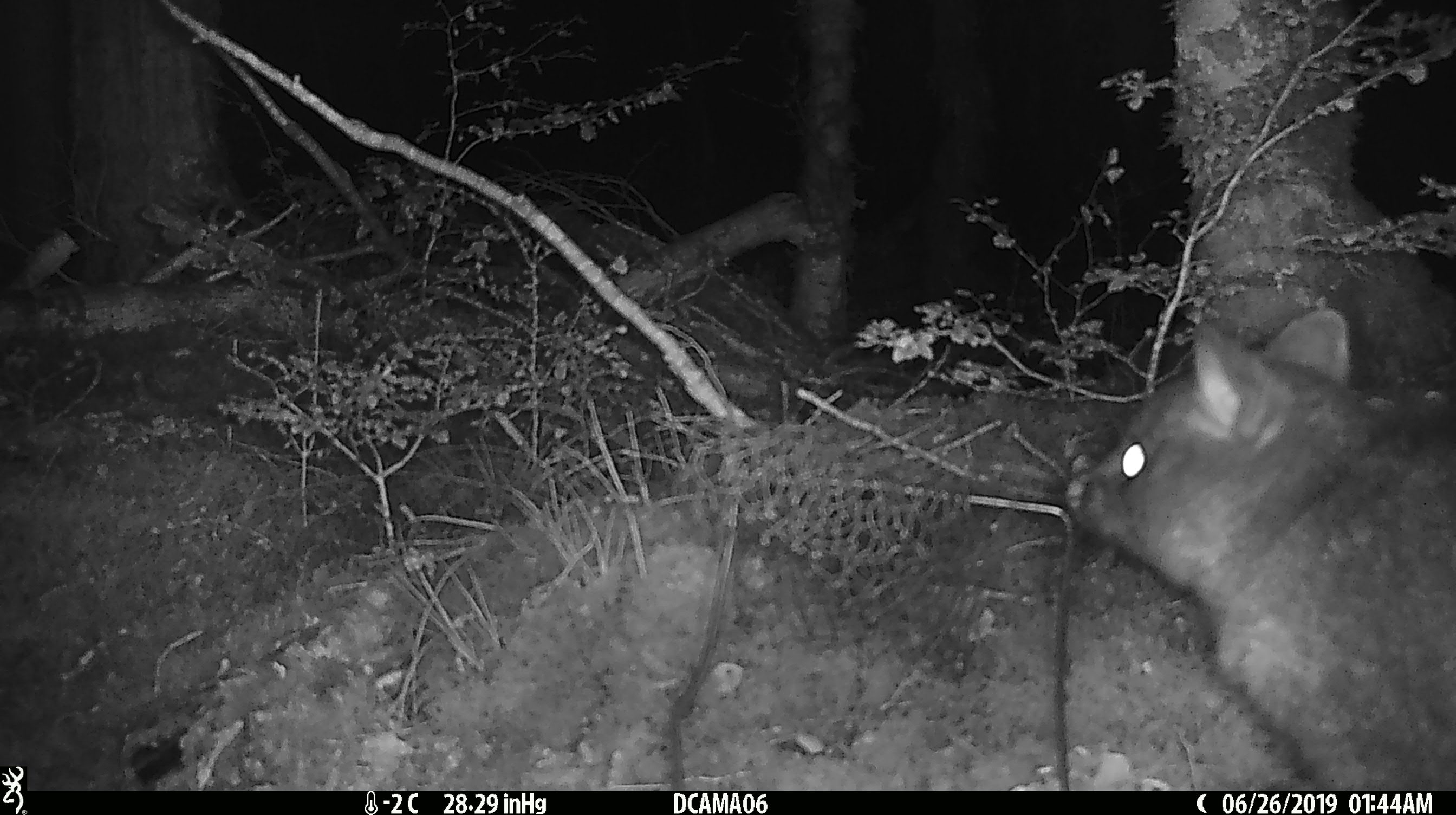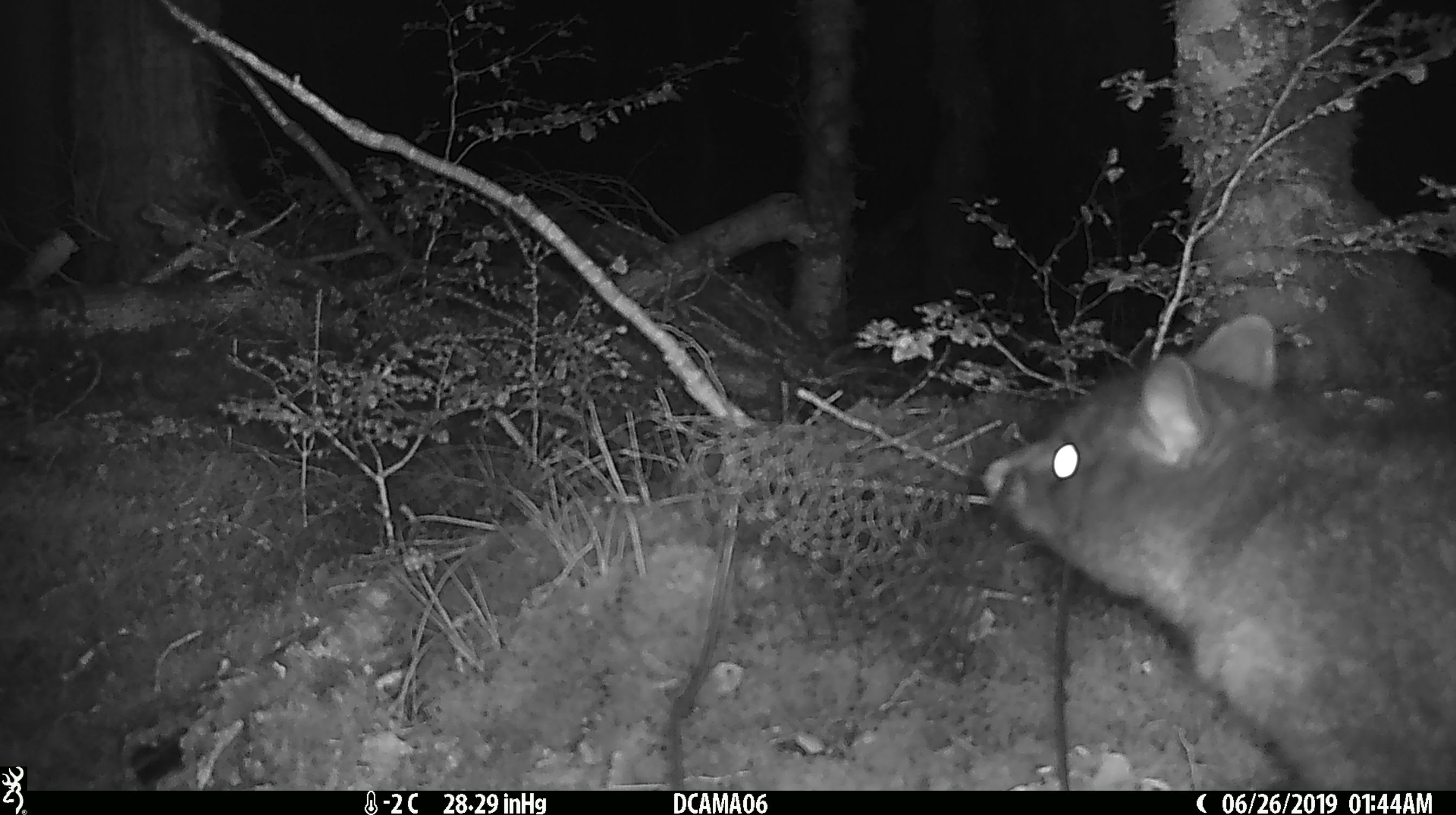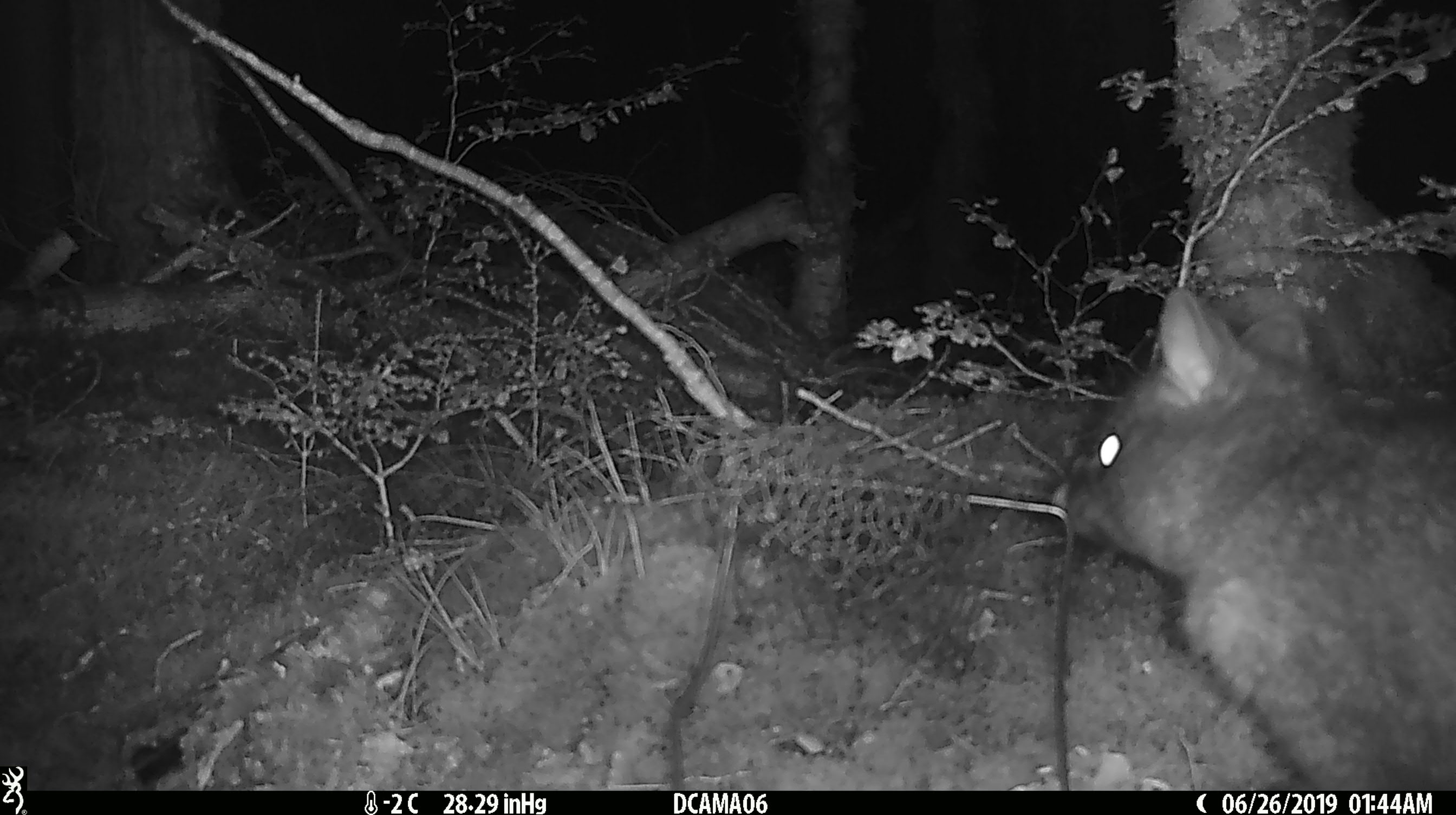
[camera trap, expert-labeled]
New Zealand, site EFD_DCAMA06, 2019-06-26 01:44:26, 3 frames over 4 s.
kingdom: Animalia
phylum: Chordata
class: Mammalia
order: Diprotodontia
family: Phalangeridae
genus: Trichosurus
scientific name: Trichosurus vulpecula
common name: common brushtail possum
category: possum